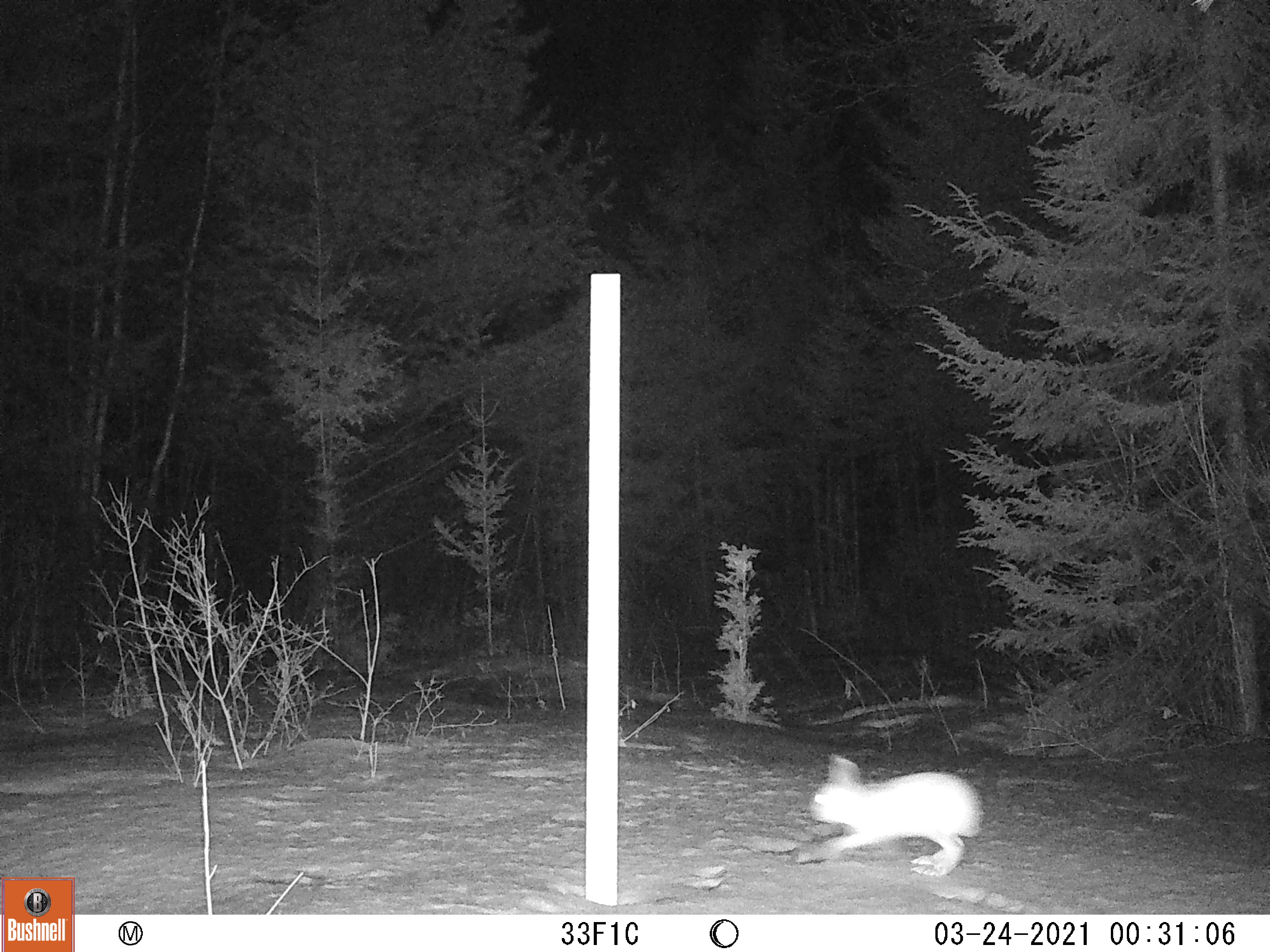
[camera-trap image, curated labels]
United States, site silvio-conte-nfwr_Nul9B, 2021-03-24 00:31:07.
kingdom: Animalia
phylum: Chordata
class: Mammalia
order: Lagomorpha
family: Leporidae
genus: Lepus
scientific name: Lepus americanus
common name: snowshoe hare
Snowshoe hare (Lepus americanus).